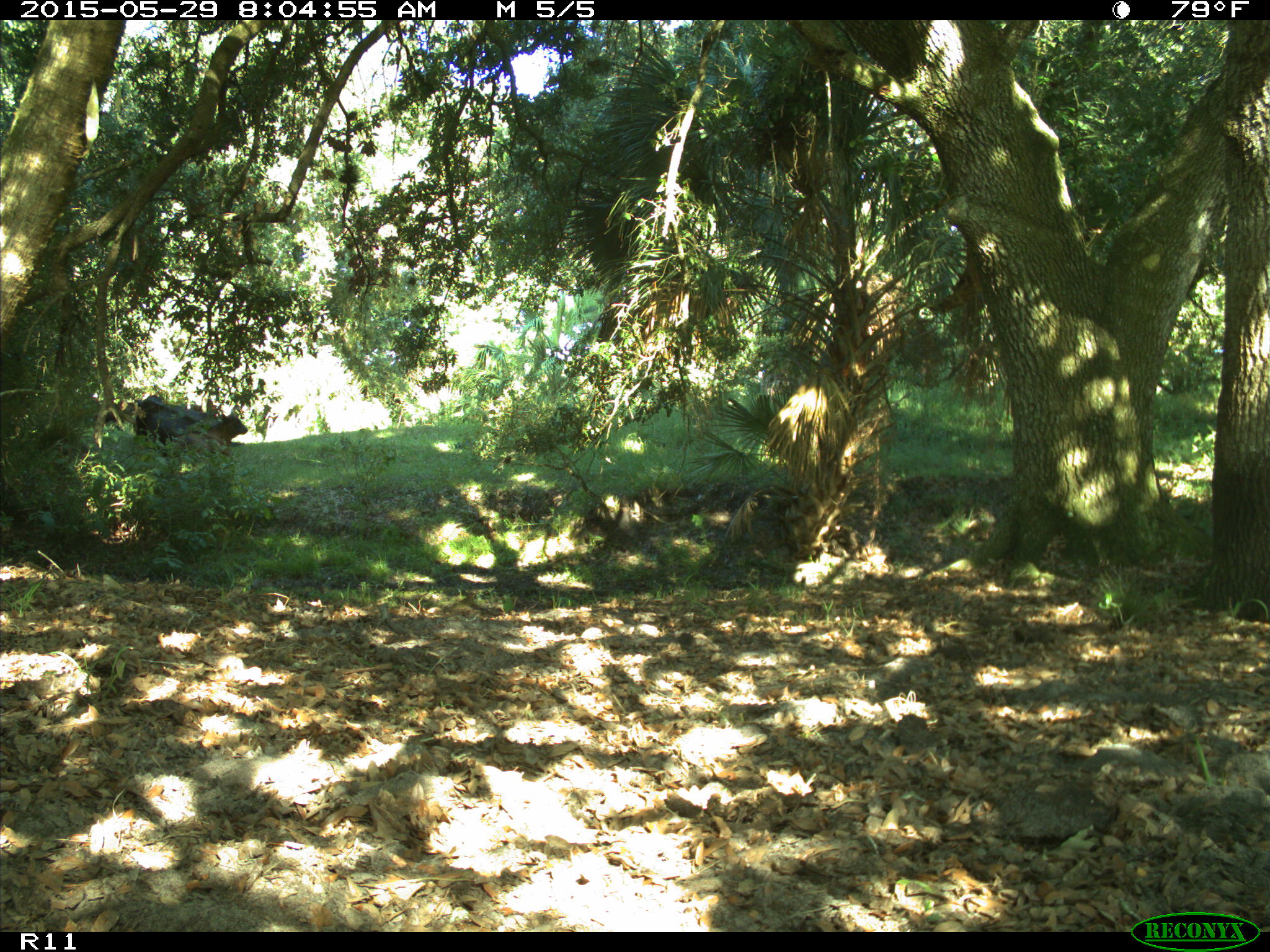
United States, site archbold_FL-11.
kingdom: Animalia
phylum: Chordata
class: Mammalia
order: Artiodactyla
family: Bovidae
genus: Bos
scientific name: Bos taurus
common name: domestic cow